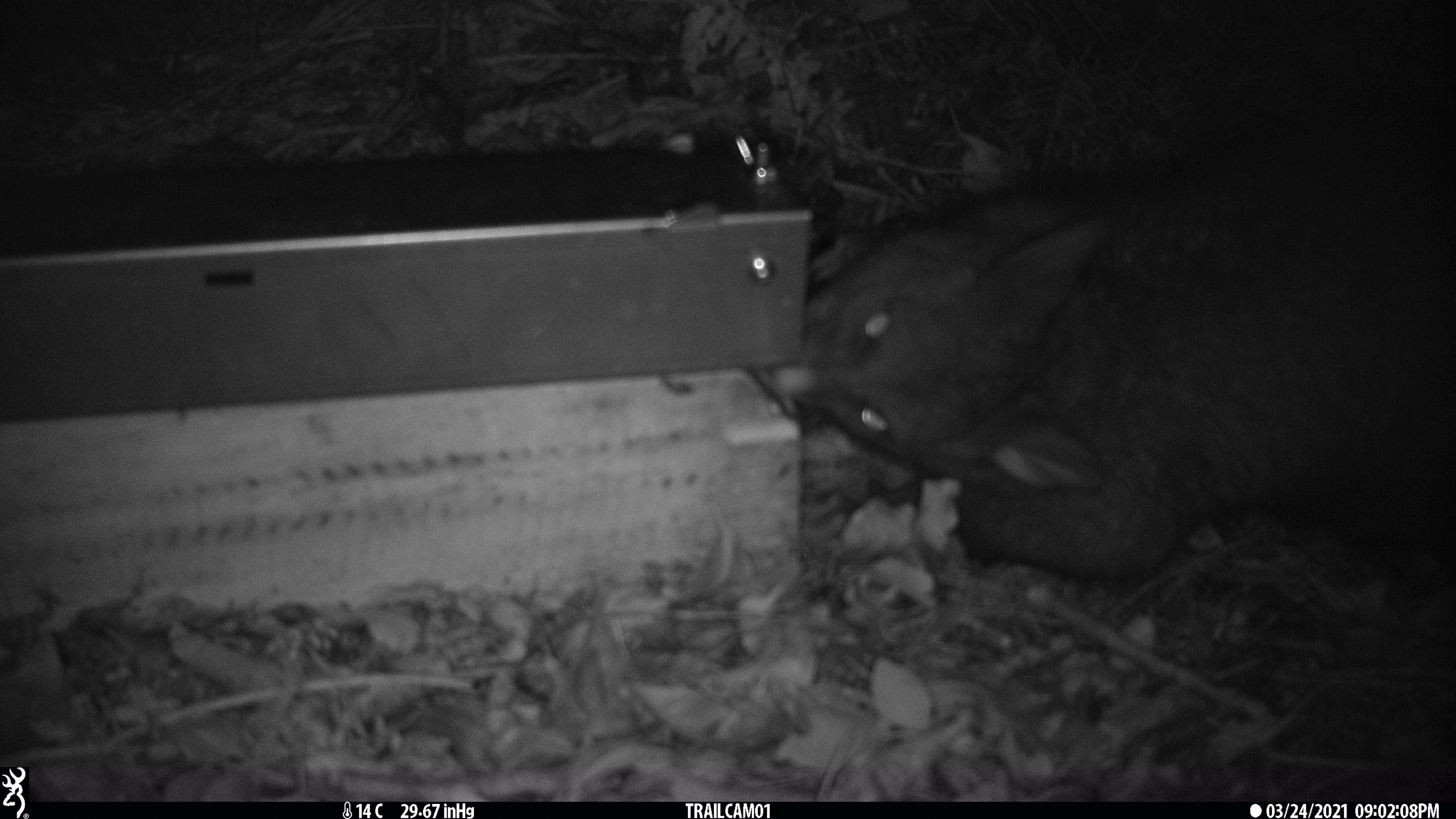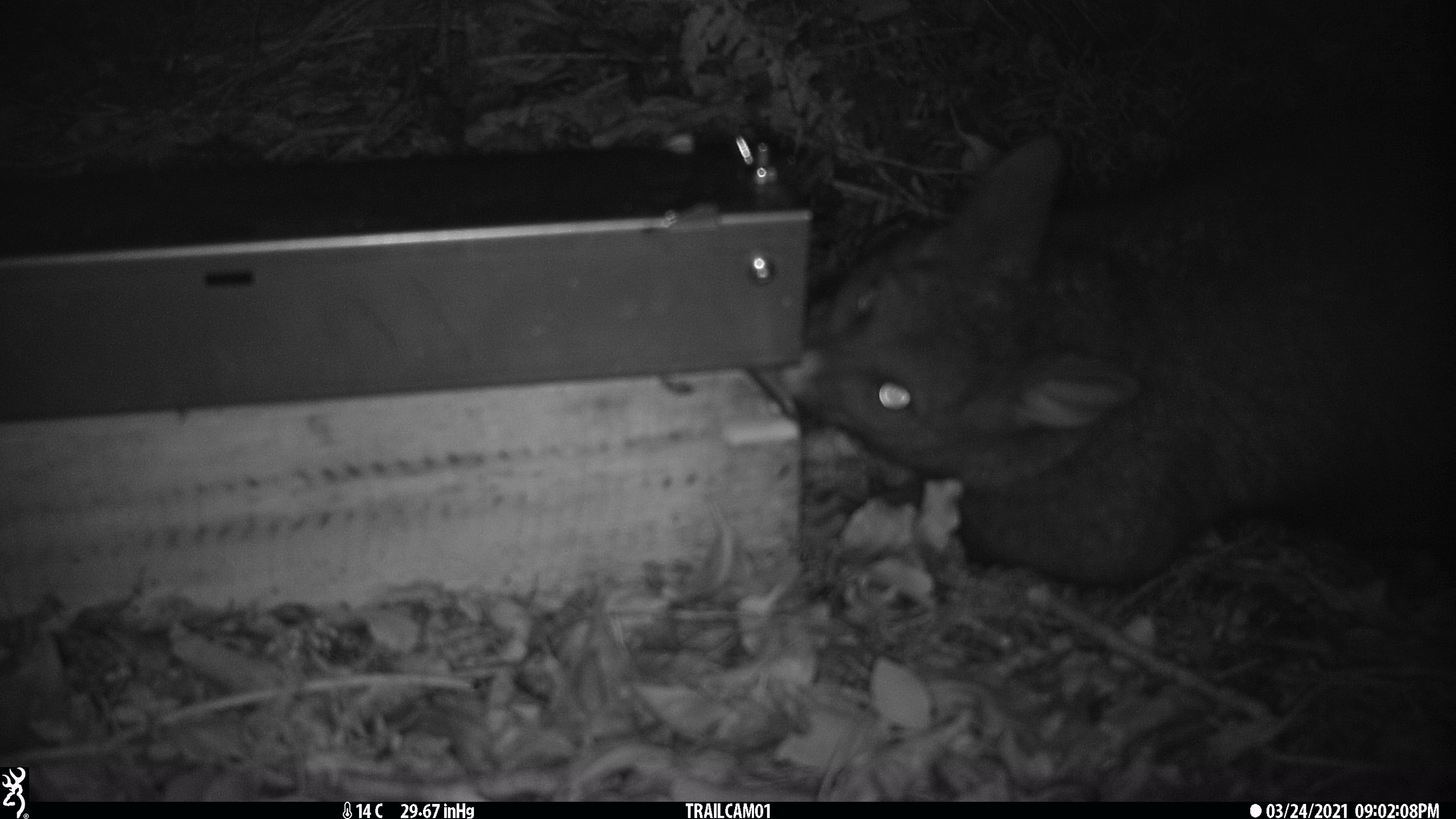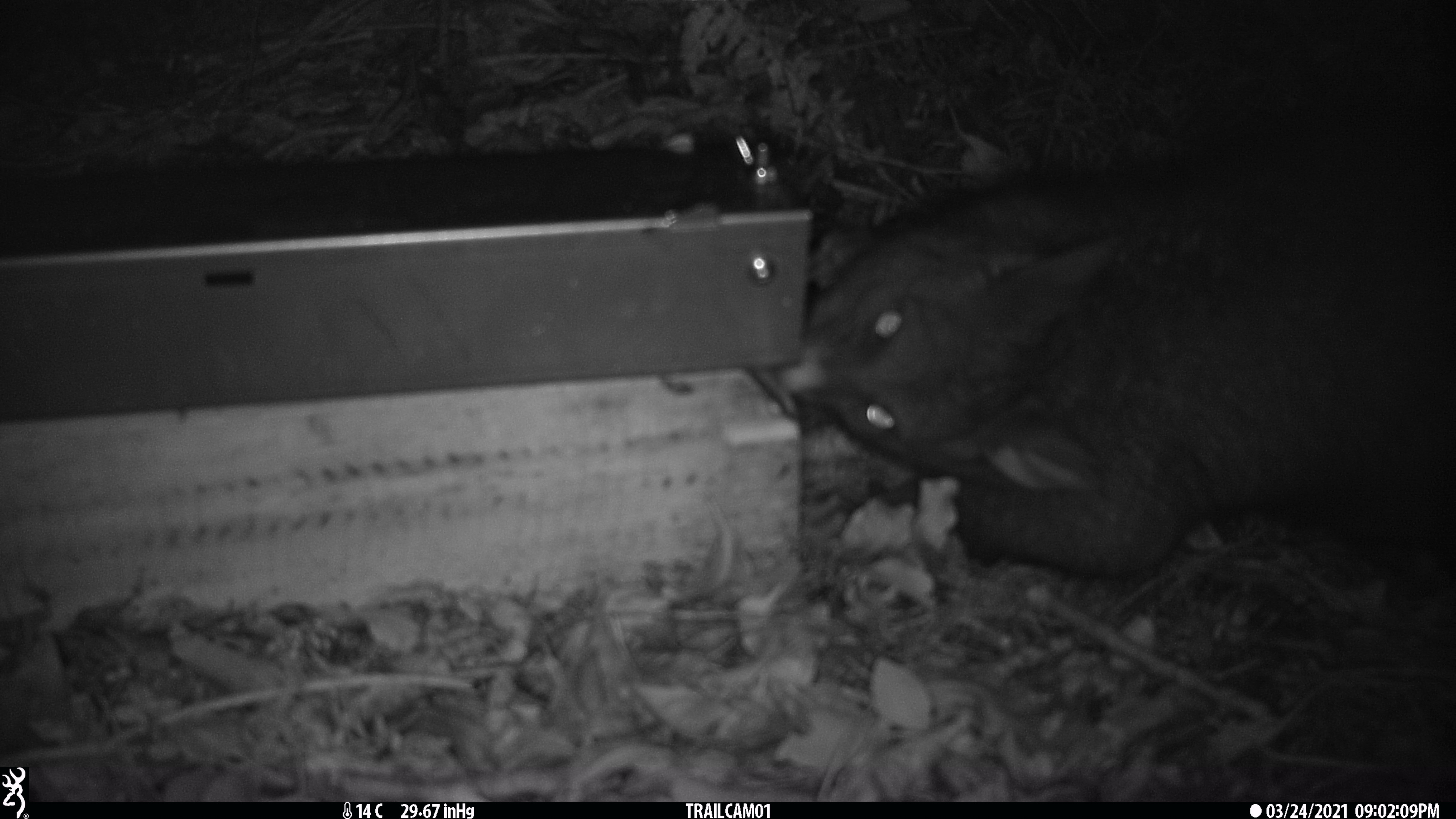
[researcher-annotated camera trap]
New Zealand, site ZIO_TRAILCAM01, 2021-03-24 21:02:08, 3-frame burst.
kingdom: Animalia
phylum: Chordata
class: Mammalia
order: Diprotodontia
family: Phalangeridae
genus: Trichosurus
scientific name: Trichosurus vulpecula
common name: common brushtail possum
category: possum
Possum (common brushtail possum) (Trichosurus vulpecula).